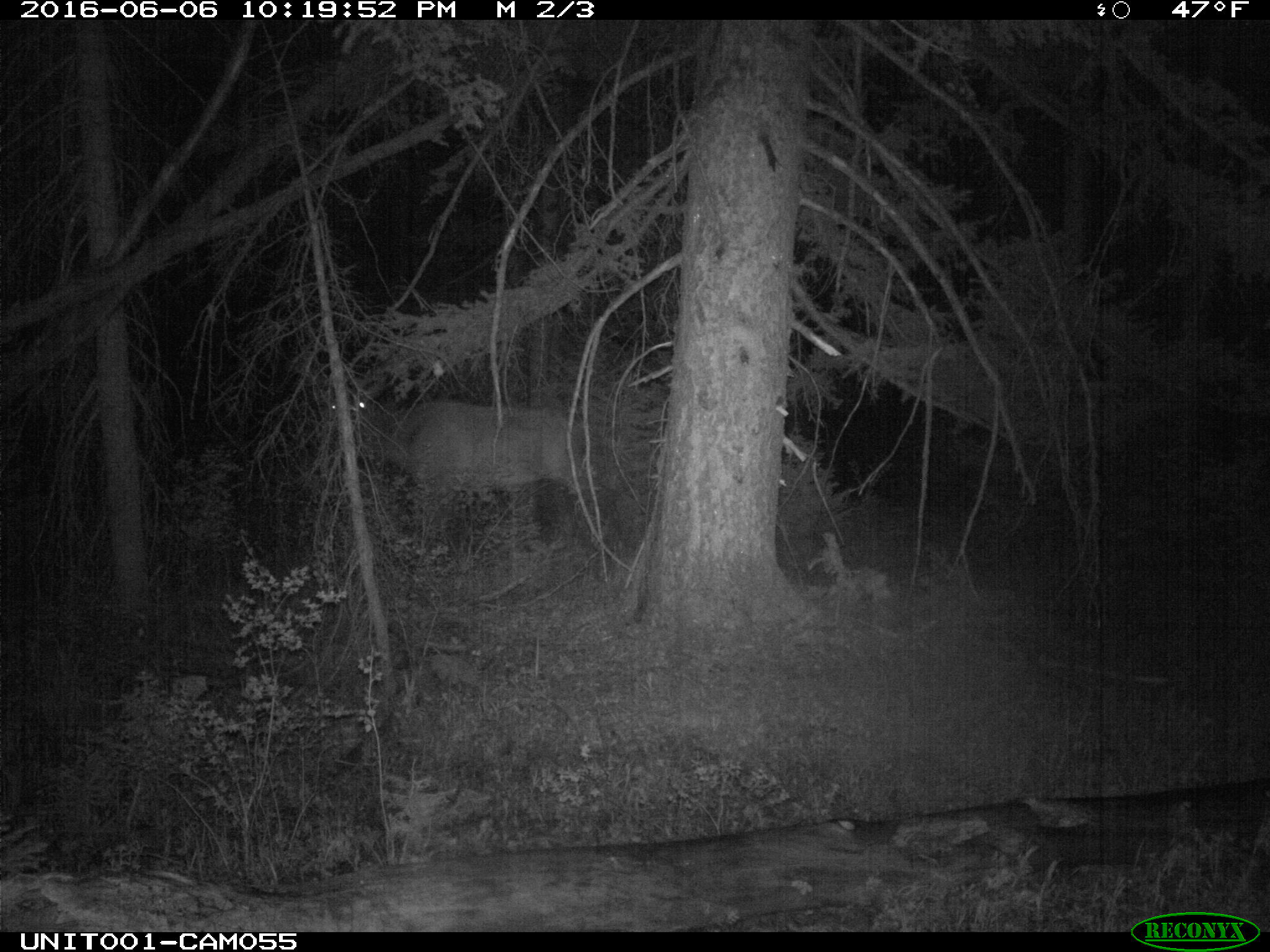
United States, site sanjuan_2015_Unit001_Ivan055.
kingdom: Animalia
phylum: Chordata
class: Mammalia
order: Artiodactyla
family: Cervidae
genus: Cervus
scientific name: Cervus elaphus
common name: red deer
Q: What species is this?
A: Cervus elaphus (red deer).